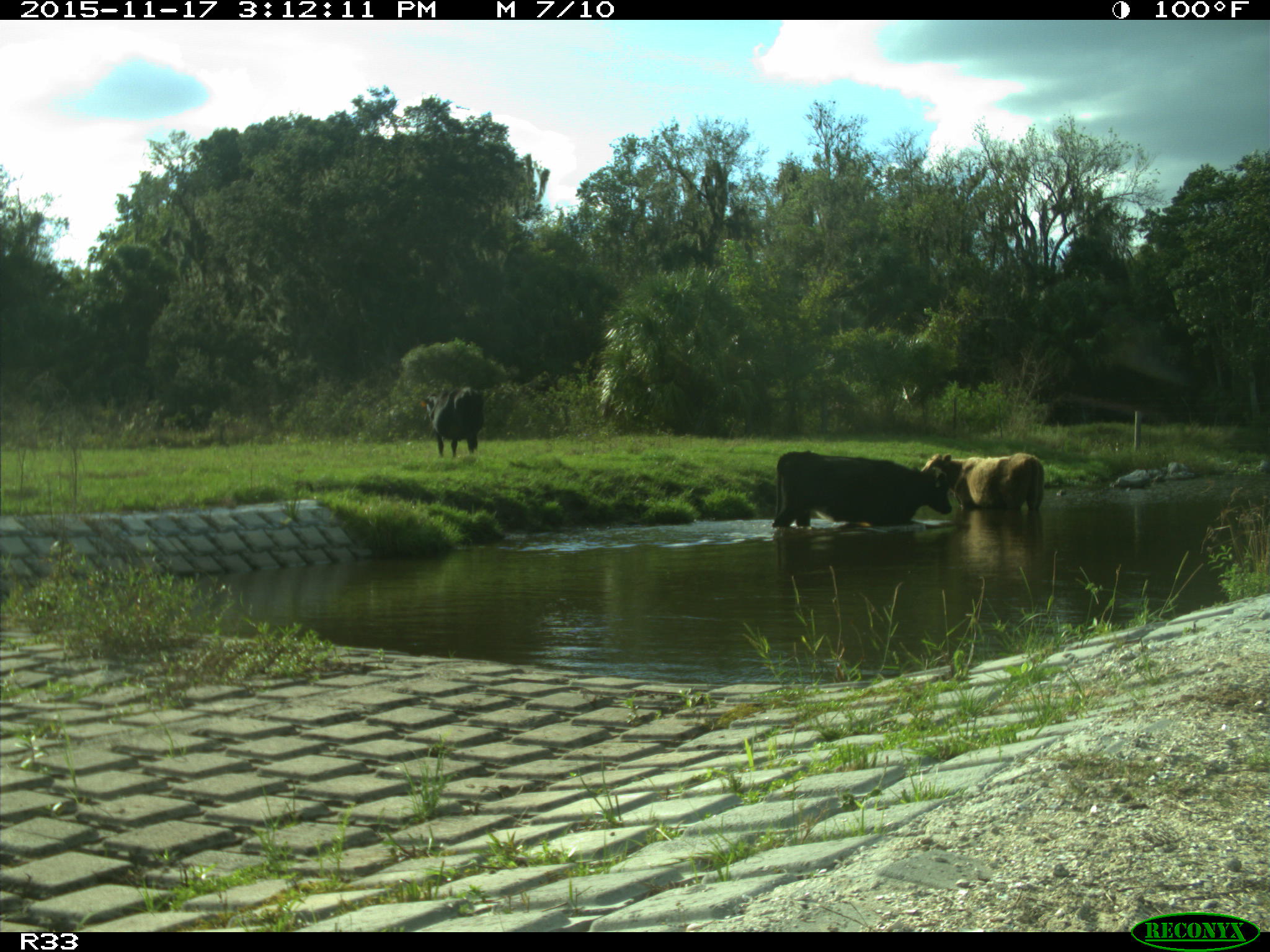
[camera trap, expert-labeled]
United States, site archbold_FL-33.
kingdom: Animalia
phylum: Chordata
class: Mammalia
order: Artiodactyla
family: Bovidae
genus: Bos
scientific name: Bos taurus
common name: domestic cow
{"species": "Bos taurus (domestic cow)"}